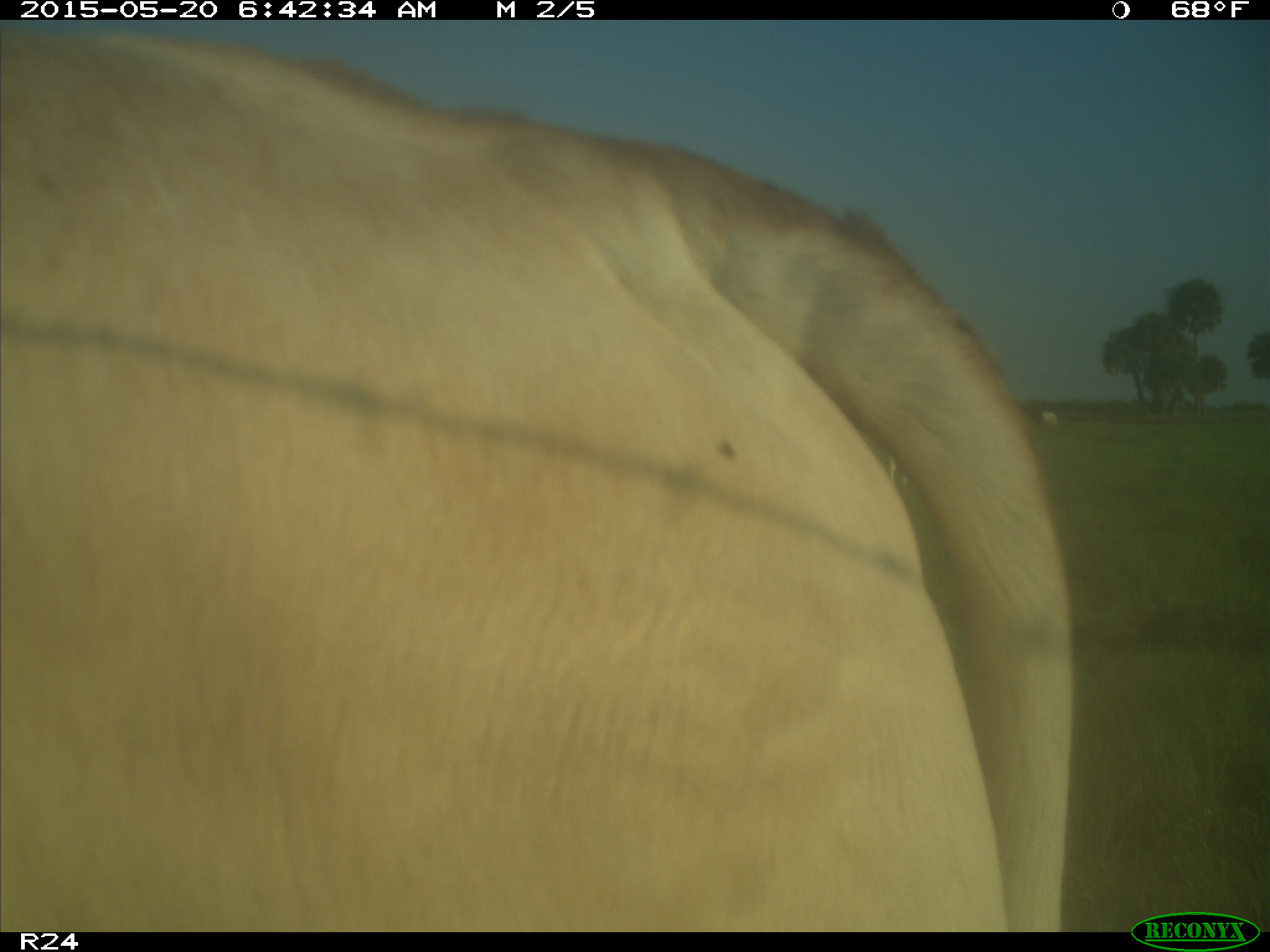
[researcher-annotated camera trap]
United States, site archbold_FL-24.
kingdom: Animalia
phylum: Chordata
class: Mammalia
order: Artiodactyla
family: Bovidae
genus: Bos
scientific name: Bos taurus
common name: domestic cow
Bos taurus (domestic cow).